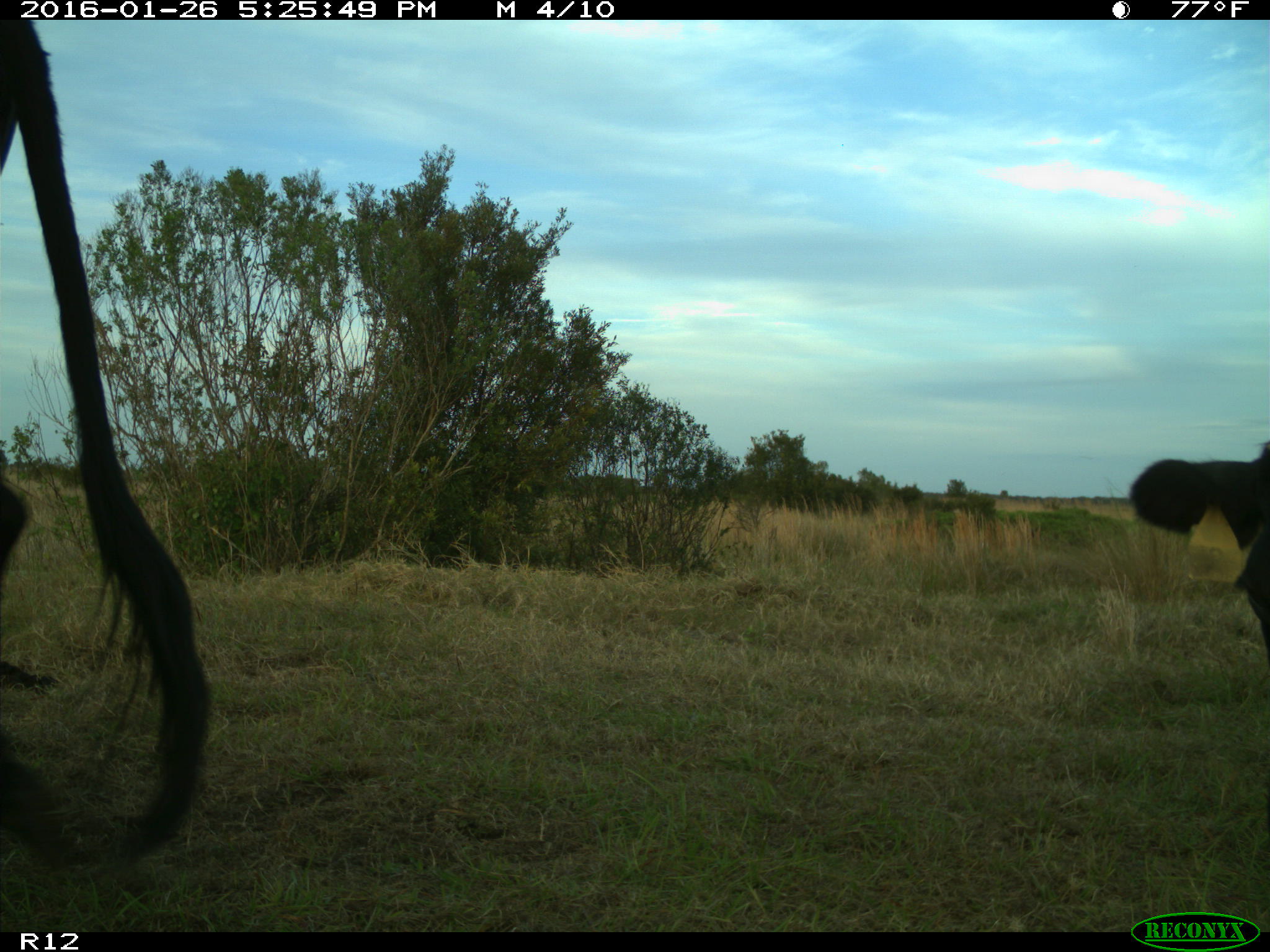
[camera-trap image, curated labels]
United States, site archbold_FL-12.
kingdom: Animalia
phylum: Chordata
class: Mammalia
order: Artiodactyla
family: Bovidae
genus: Bos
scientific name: Bos taurus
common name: domestic cow